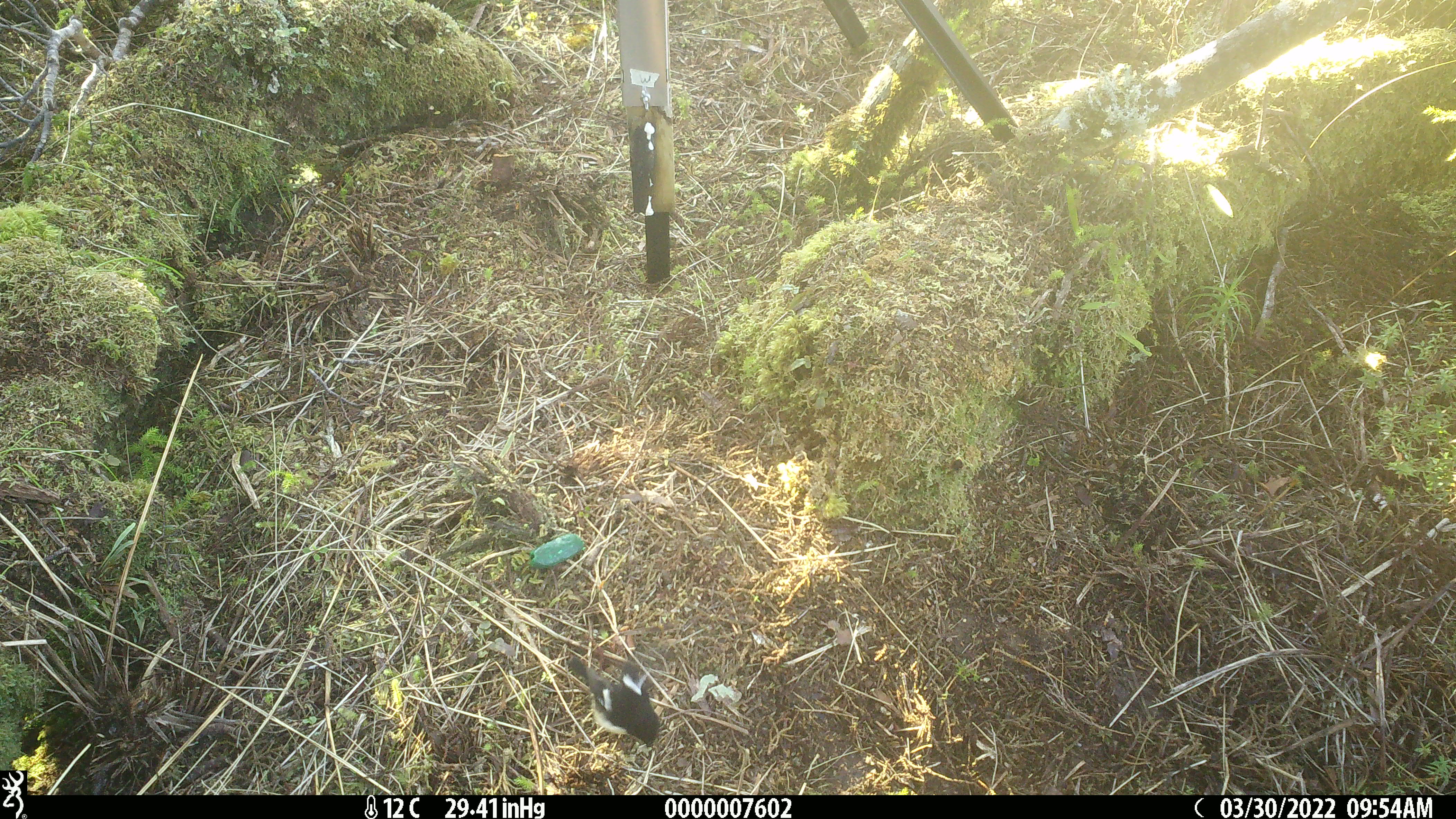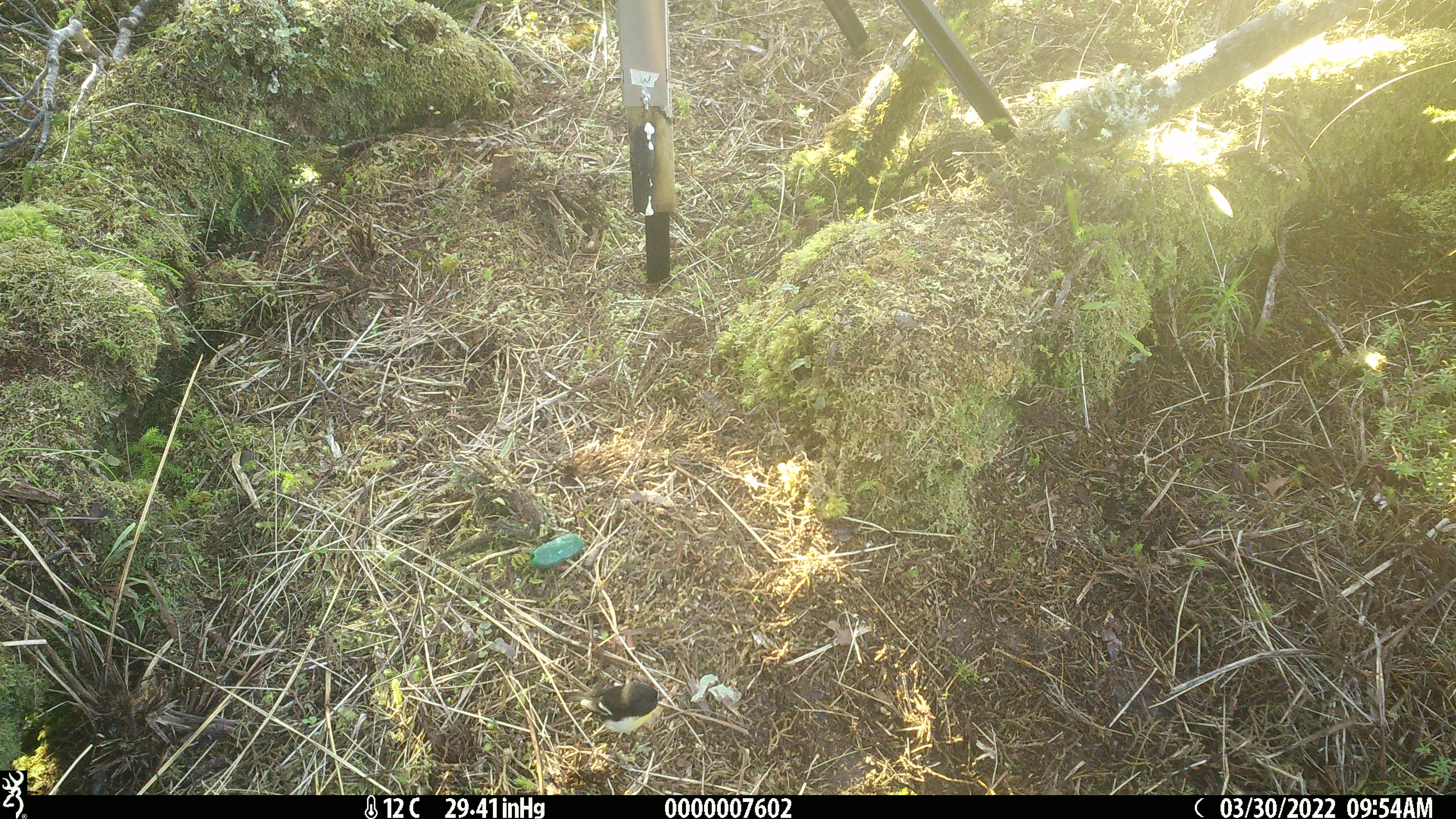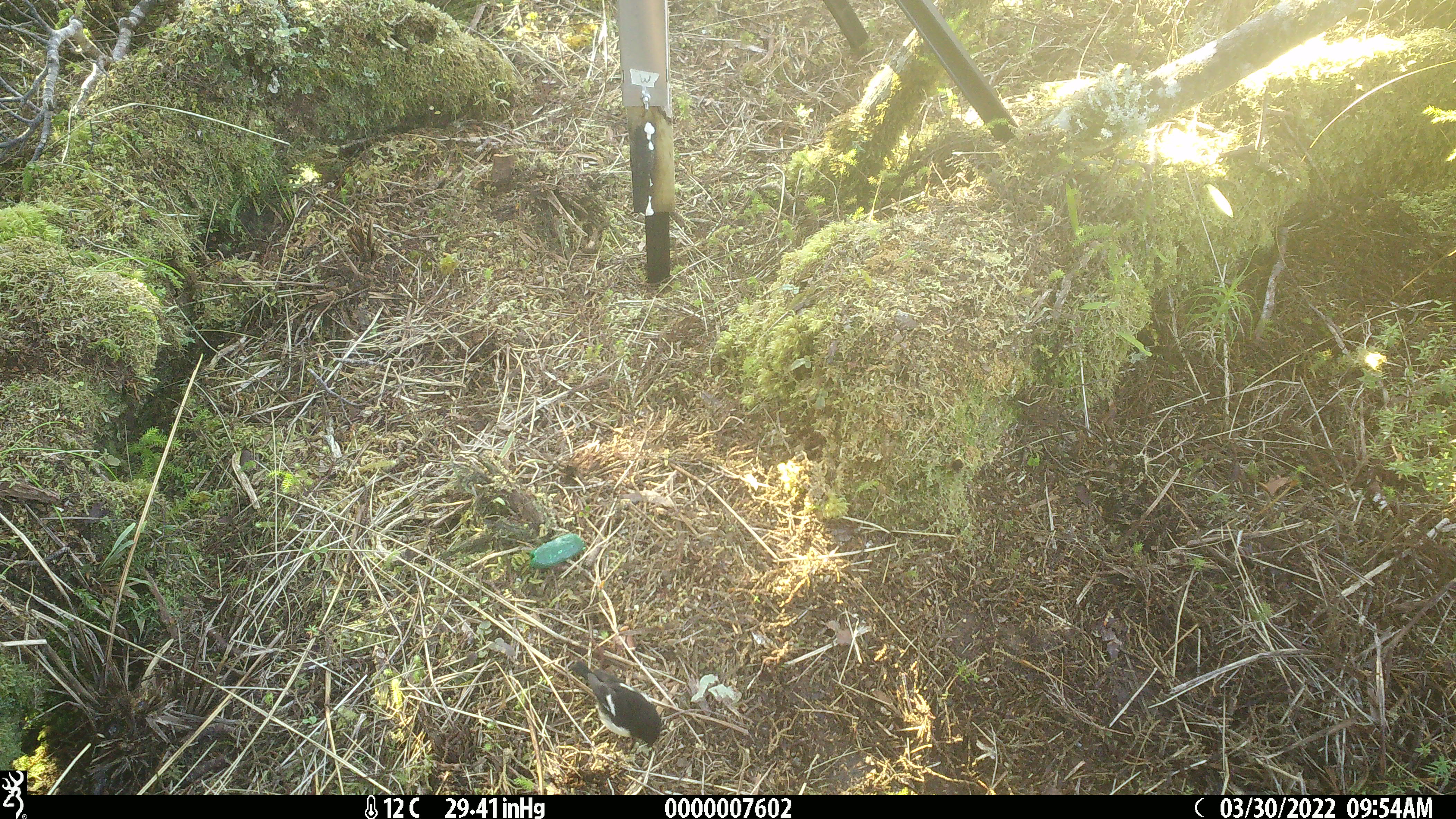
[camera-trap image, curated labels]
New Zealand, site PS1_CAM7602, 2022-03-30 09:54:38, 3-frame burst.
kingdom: Animalia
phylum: Chordata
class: Aves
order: Passeriformes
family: Petroicidae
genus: Petroica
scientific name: Petroica macrocephala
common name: tomtit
Tomtit (Petroica macrocephala).